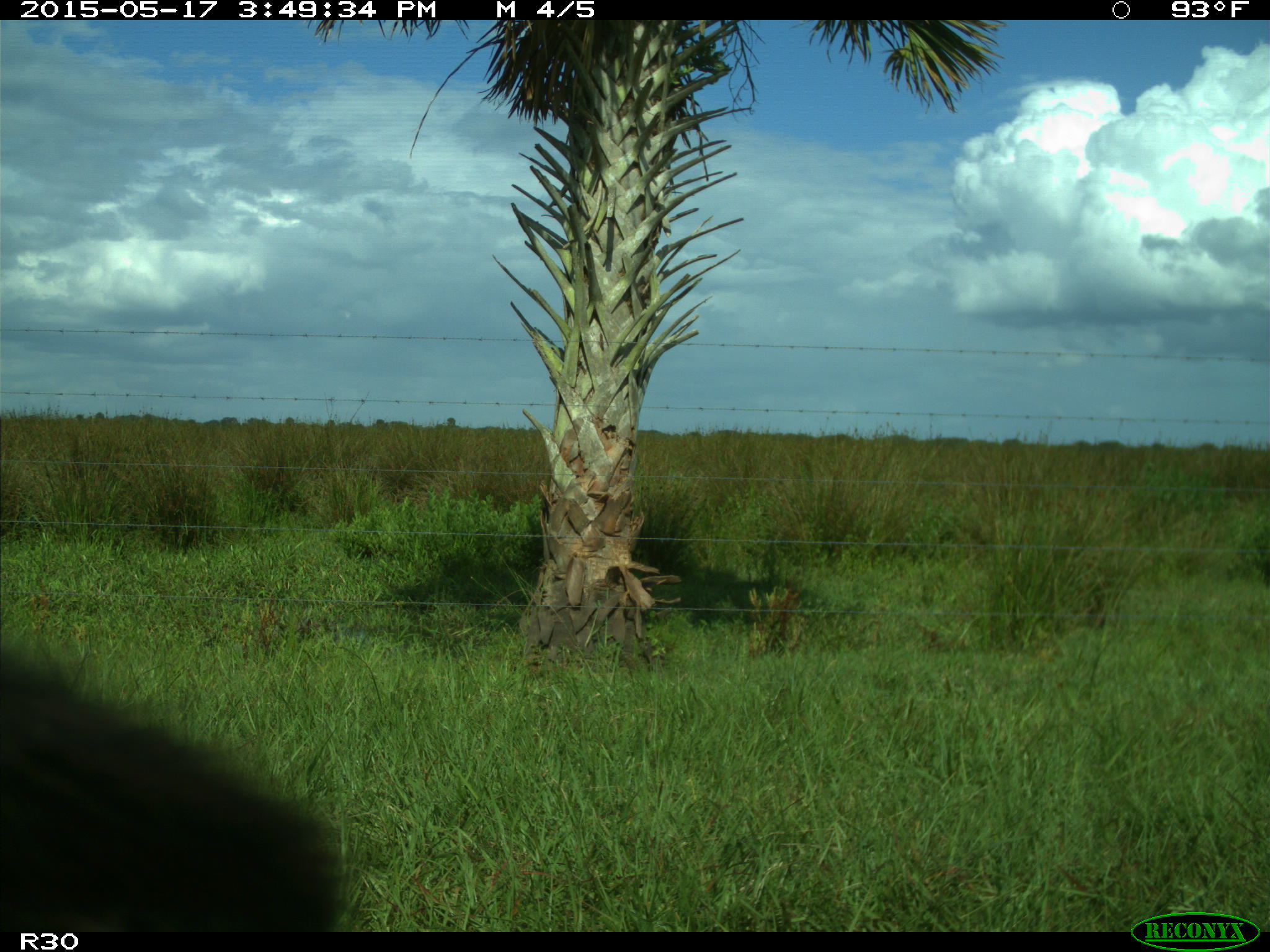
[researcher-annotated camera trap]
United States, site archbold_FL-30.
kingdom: Animalia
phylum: Chordata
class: Mammalia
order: Artiodactyla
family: Bovidae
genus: Bos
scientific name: Bos taurus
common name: domestic cow